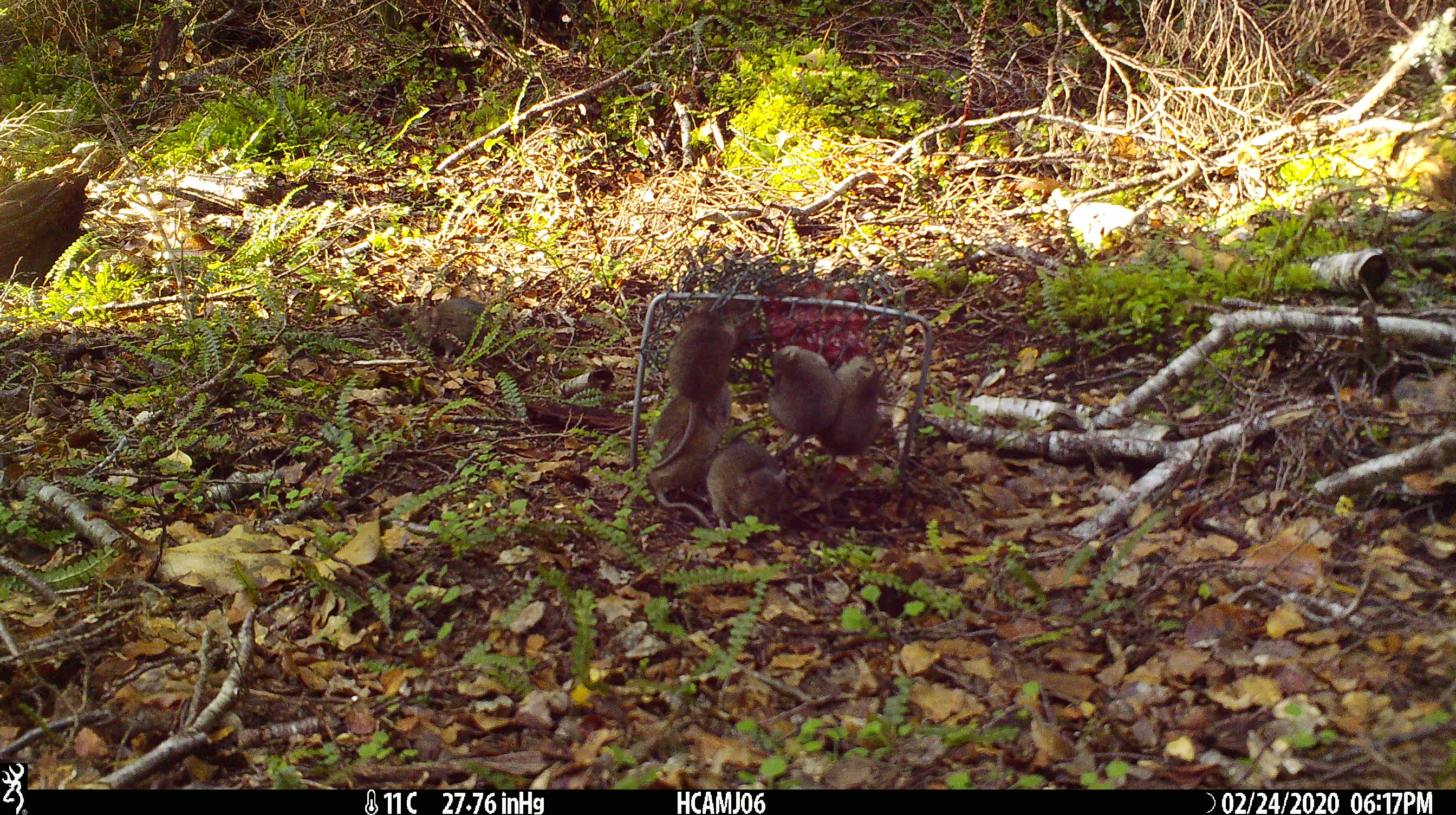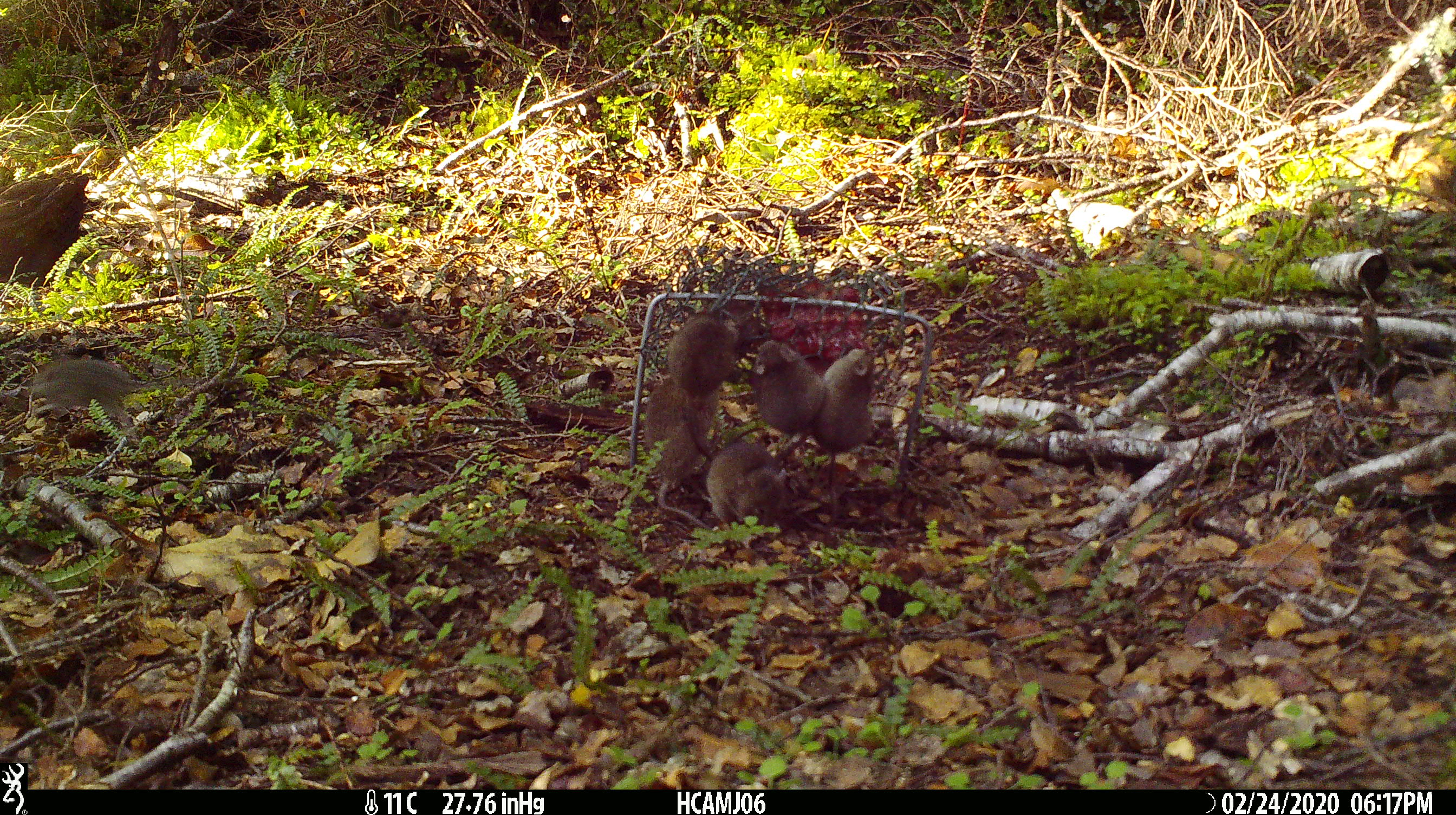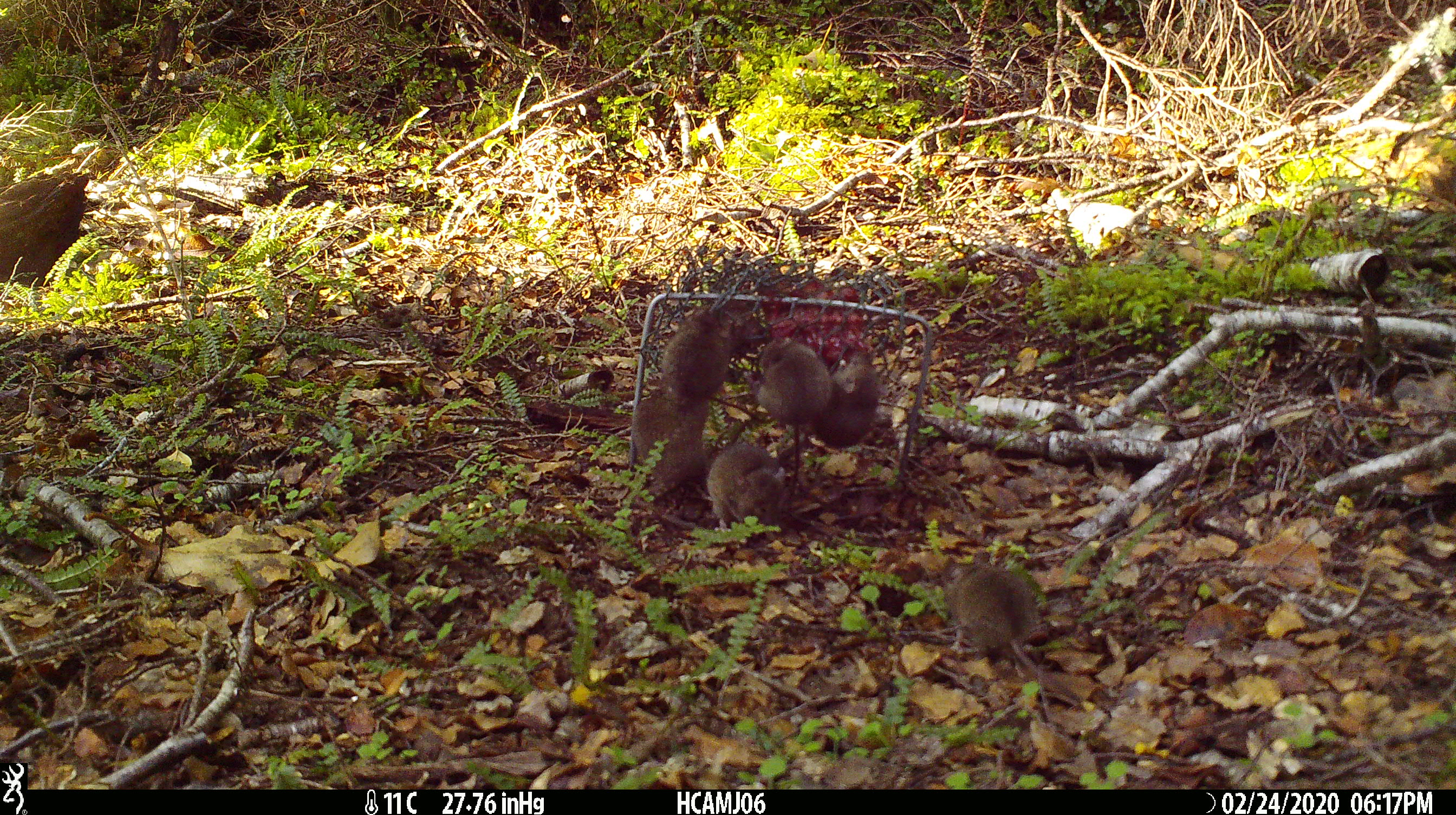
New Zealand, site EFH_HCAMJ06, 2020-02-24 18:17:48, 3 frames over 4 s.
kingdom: Animalia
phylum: Chordata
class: Mammalia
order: Rodentia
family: Muridae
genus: Mus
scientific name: Mus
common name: mouse